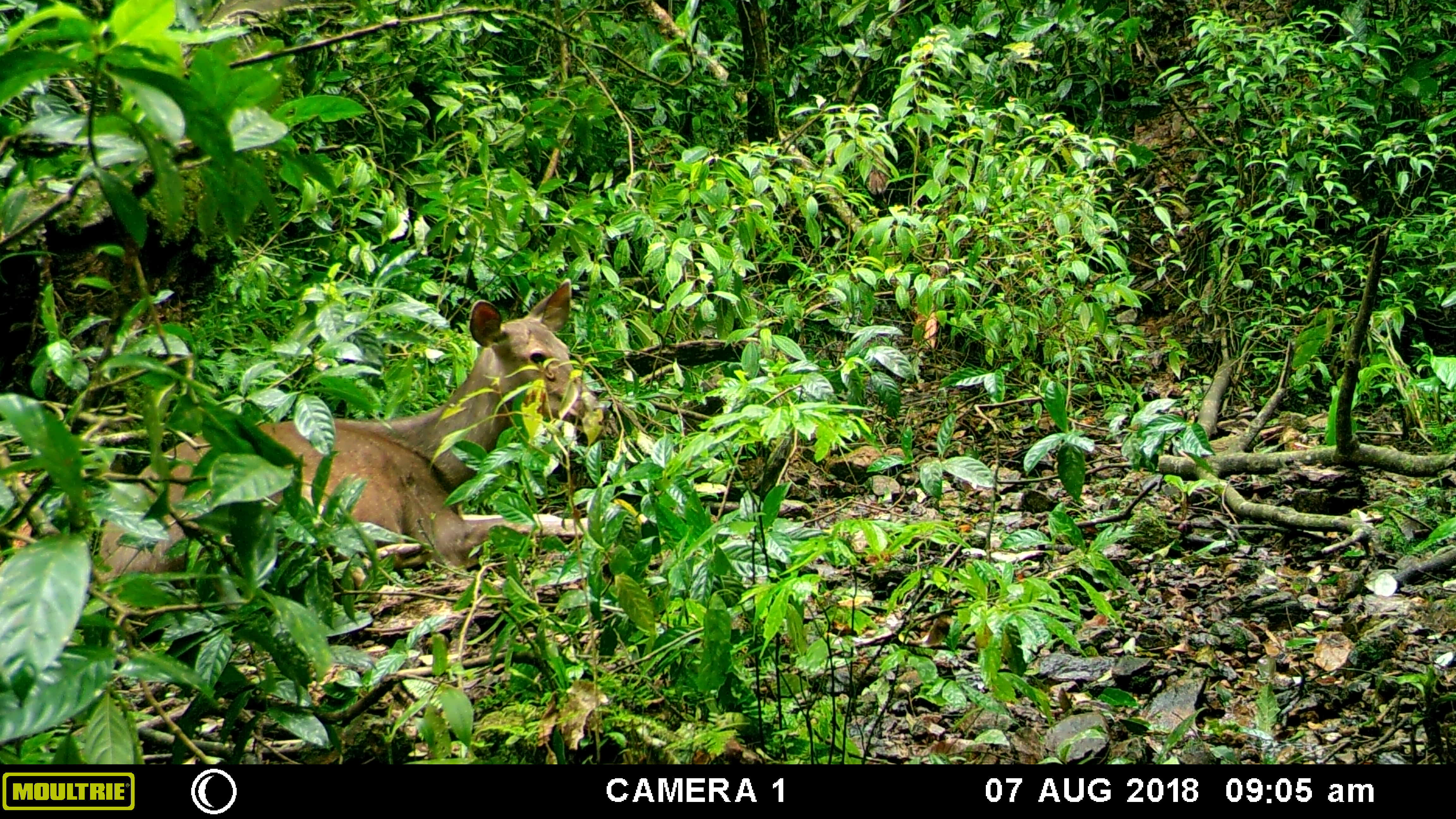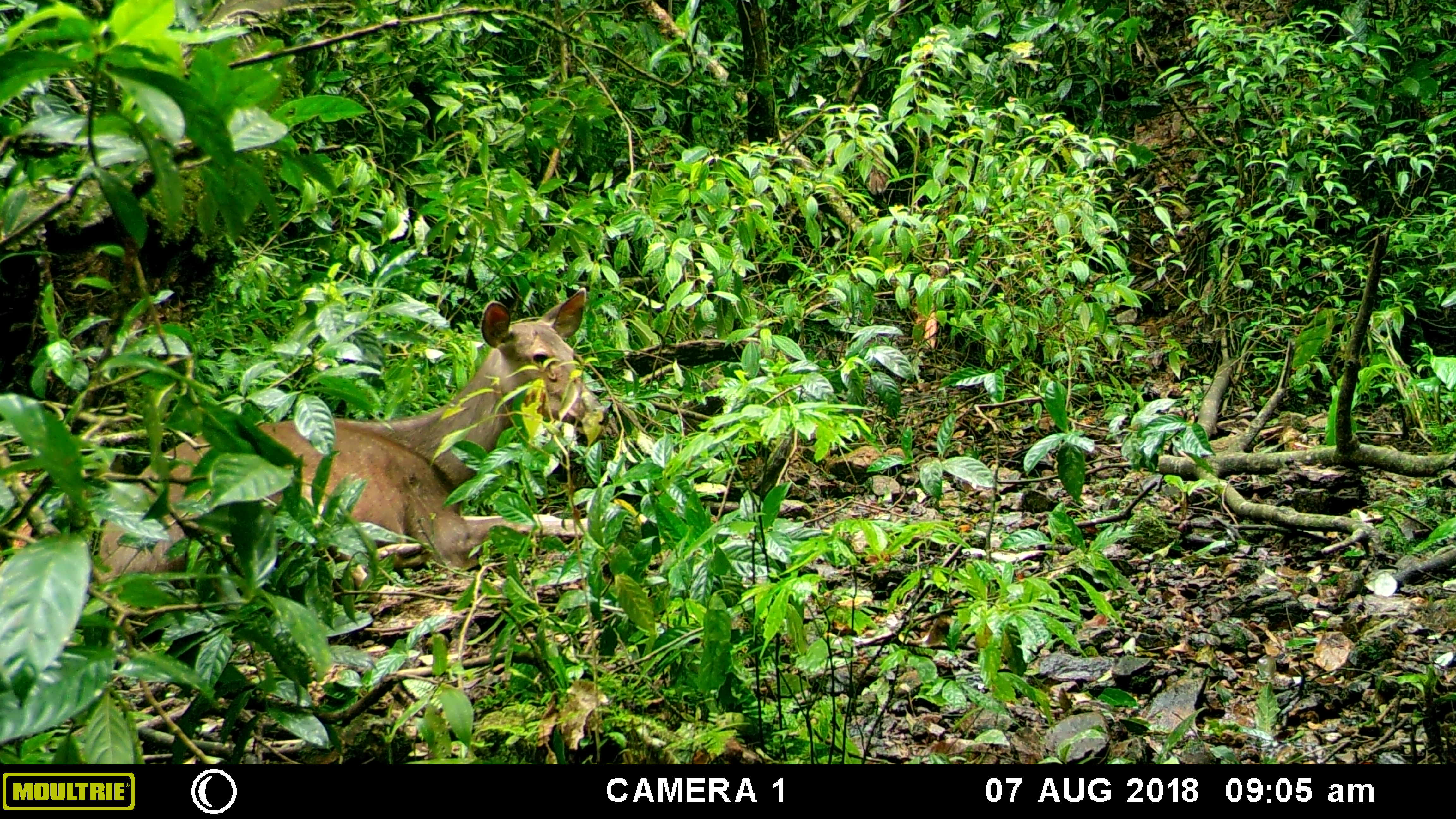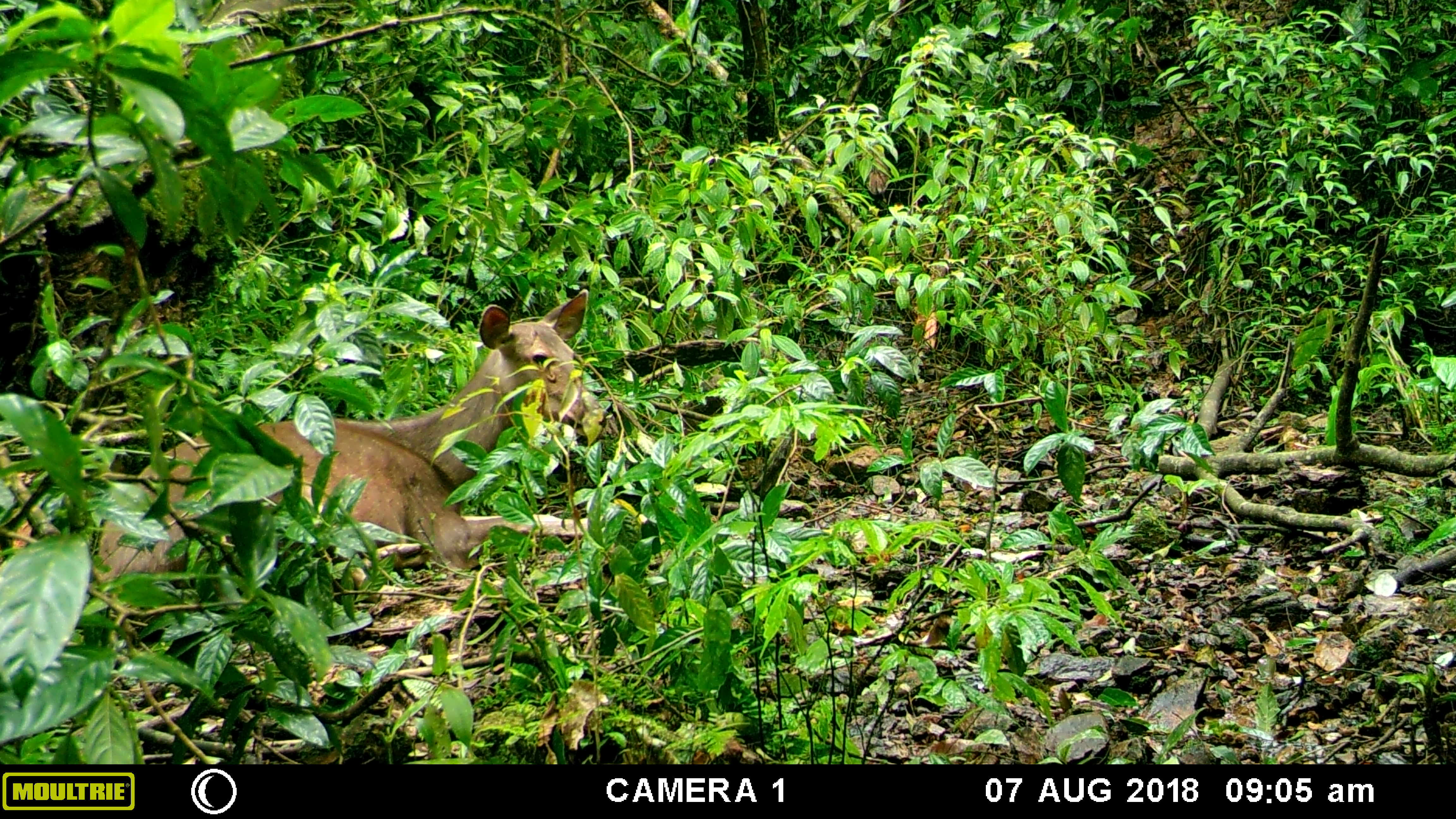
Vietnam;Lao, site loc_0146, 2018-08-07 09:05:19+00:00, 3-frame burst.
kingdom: Animalia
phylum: Chordata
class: Mammalia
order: Artiodactyla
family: Cervidae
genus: Rusa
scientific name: Rusa unicolor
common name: sambar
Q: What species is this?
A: Sambar (Rusa unicolor).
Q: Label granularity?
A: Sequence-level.